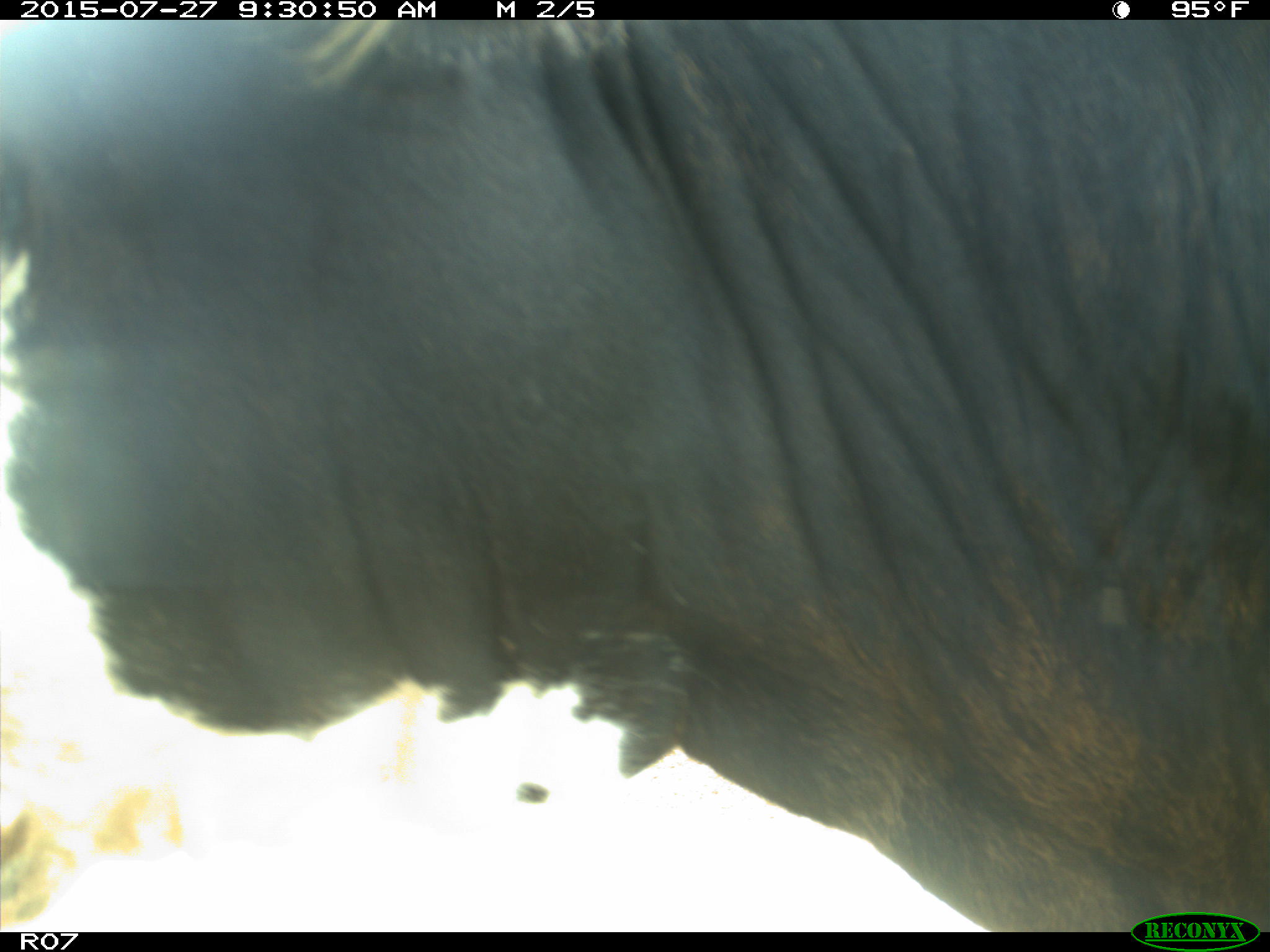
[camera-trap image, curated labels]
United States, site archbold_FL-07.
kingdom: Animalia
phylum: Chordata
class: Mammalia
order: Artiodactyla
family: Bovidae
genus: Bos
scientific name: Bos taurus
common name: domestic cow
Bos taurus (domestic cow).